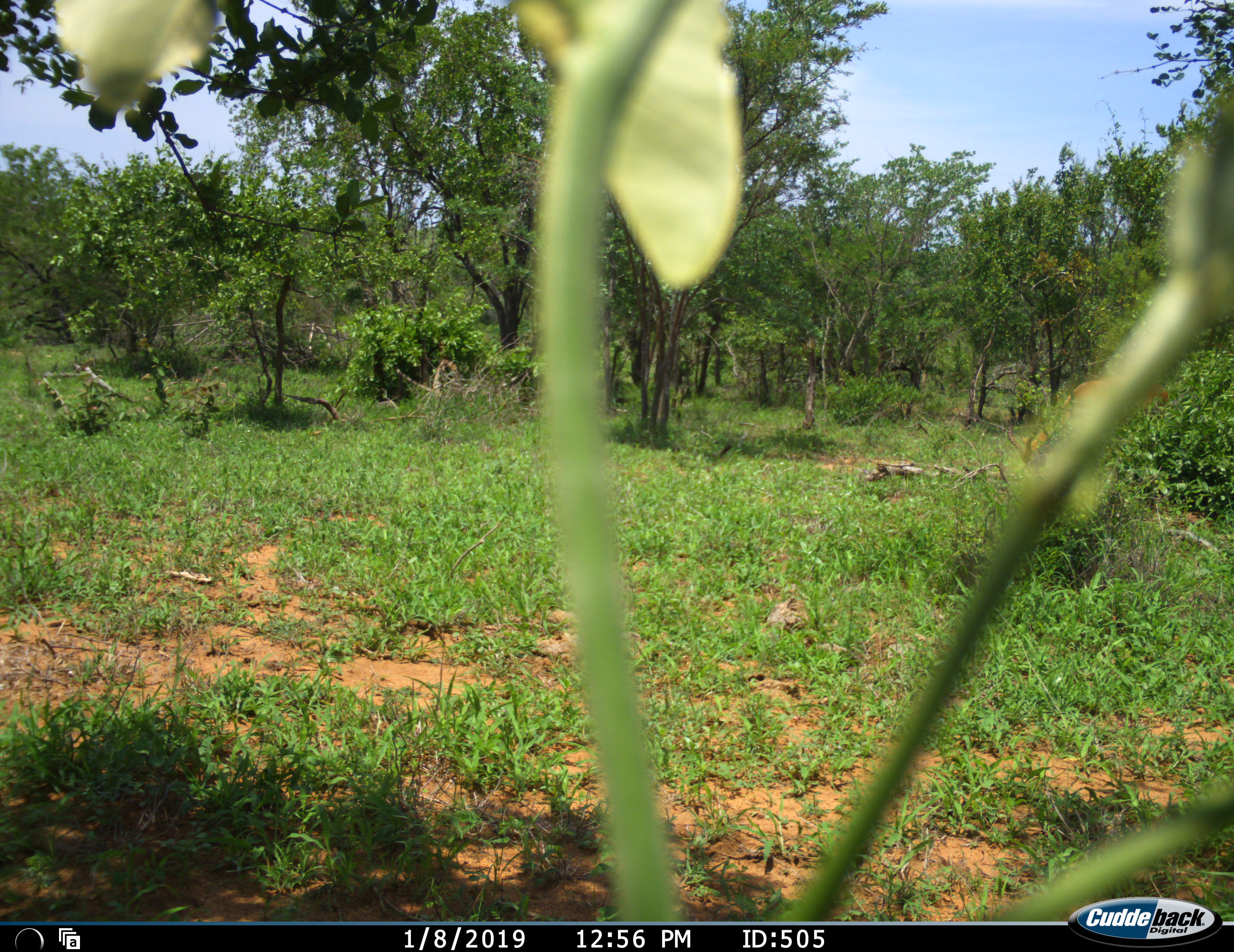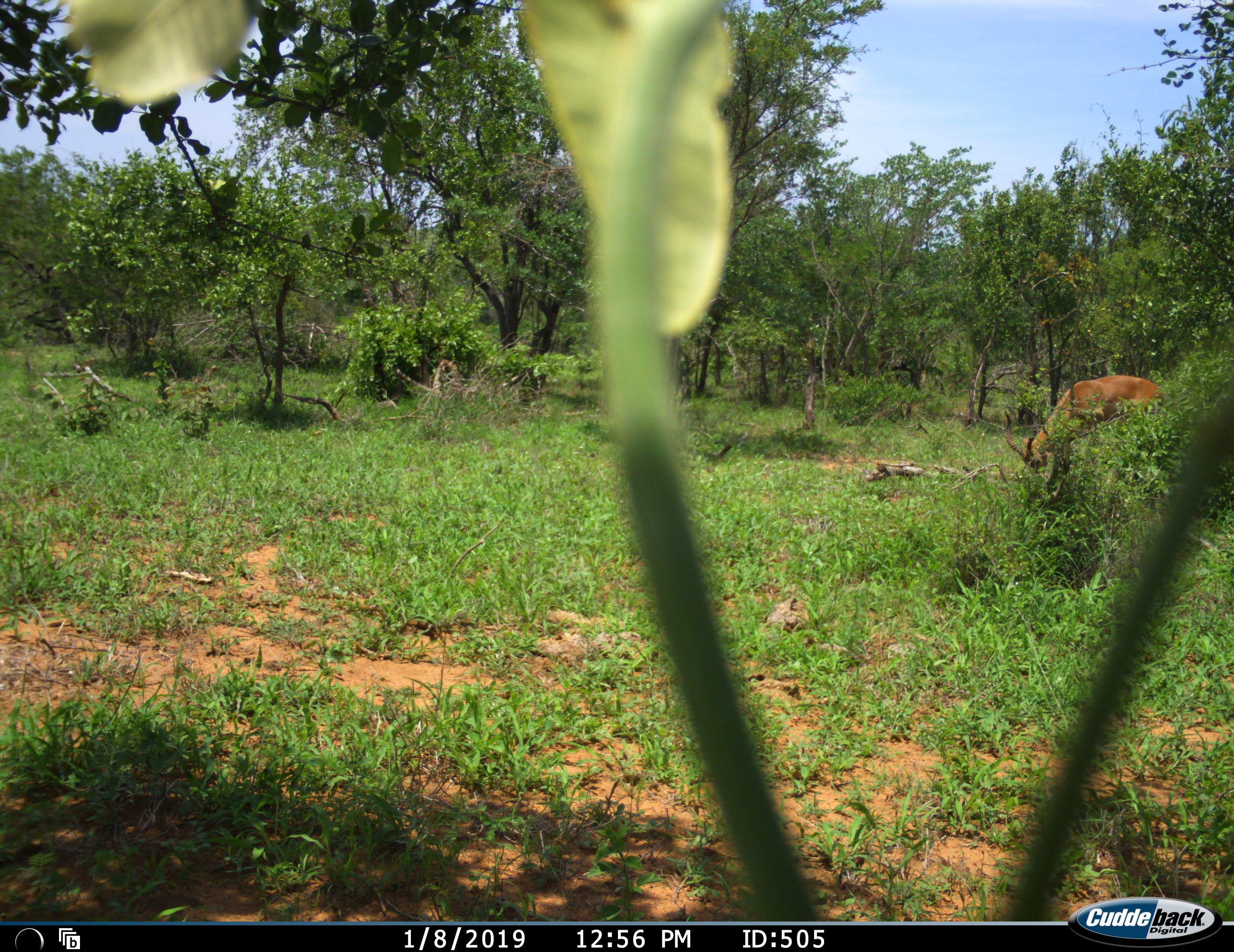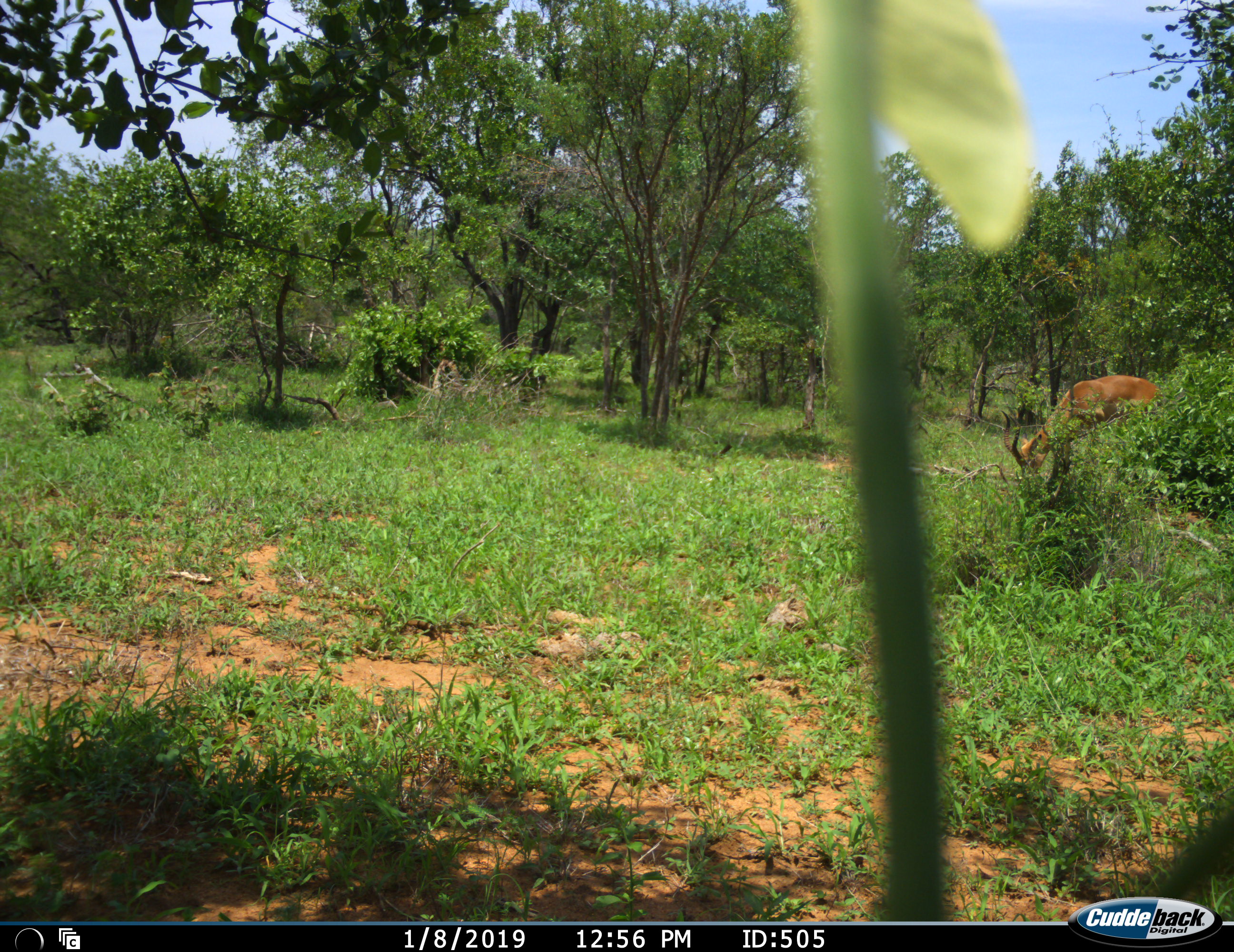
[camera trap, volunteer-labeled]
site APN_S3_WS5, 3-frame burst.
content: unidentified animal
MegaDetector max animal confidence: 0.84